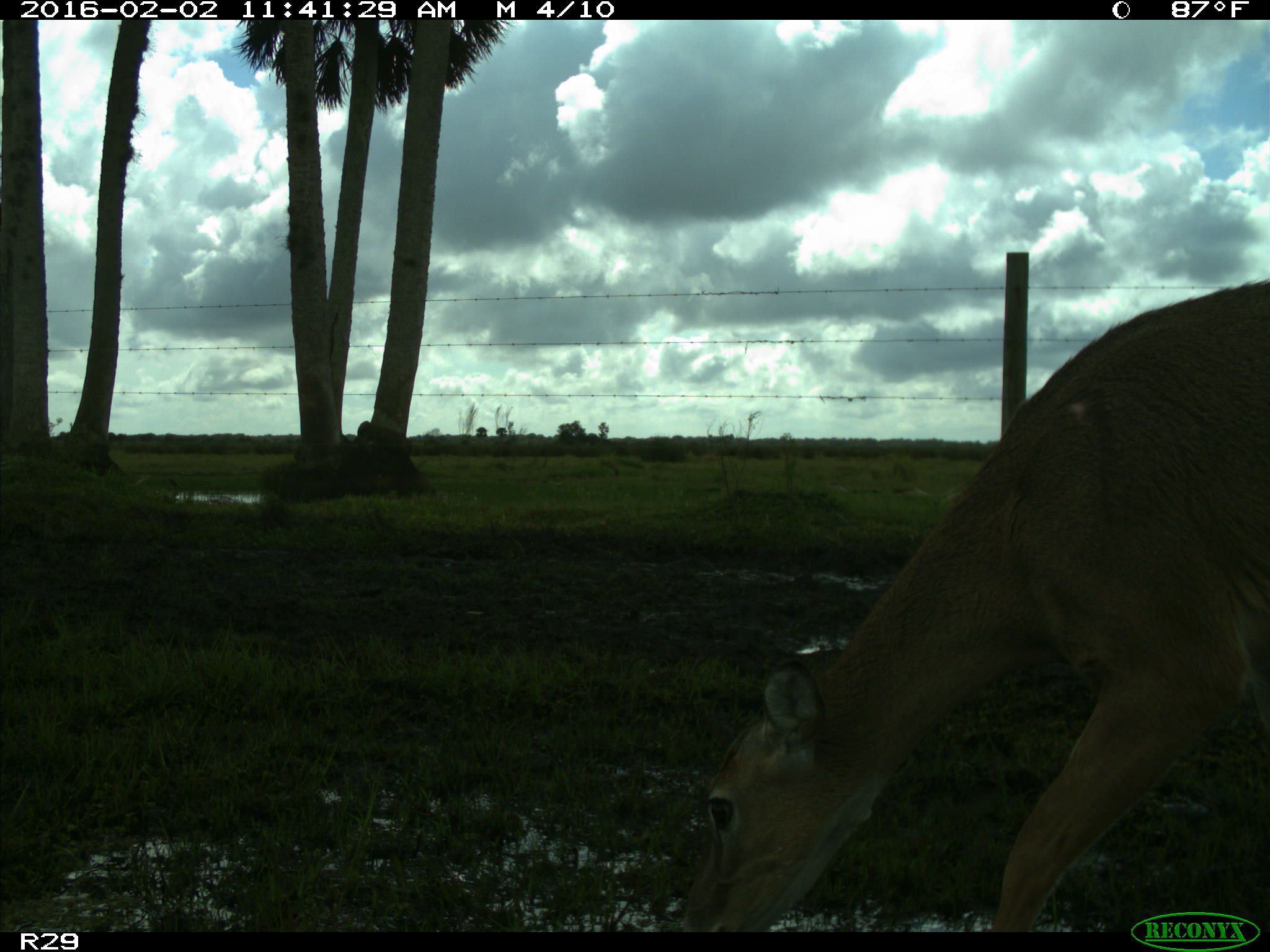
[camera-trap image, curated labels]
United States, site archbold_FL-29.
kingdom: Animalia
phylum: Chordata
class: Mammalia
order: Artiodactyla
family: Cervidae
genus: Odocoileus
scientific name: Odocoileus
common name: deer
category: unidentified deer